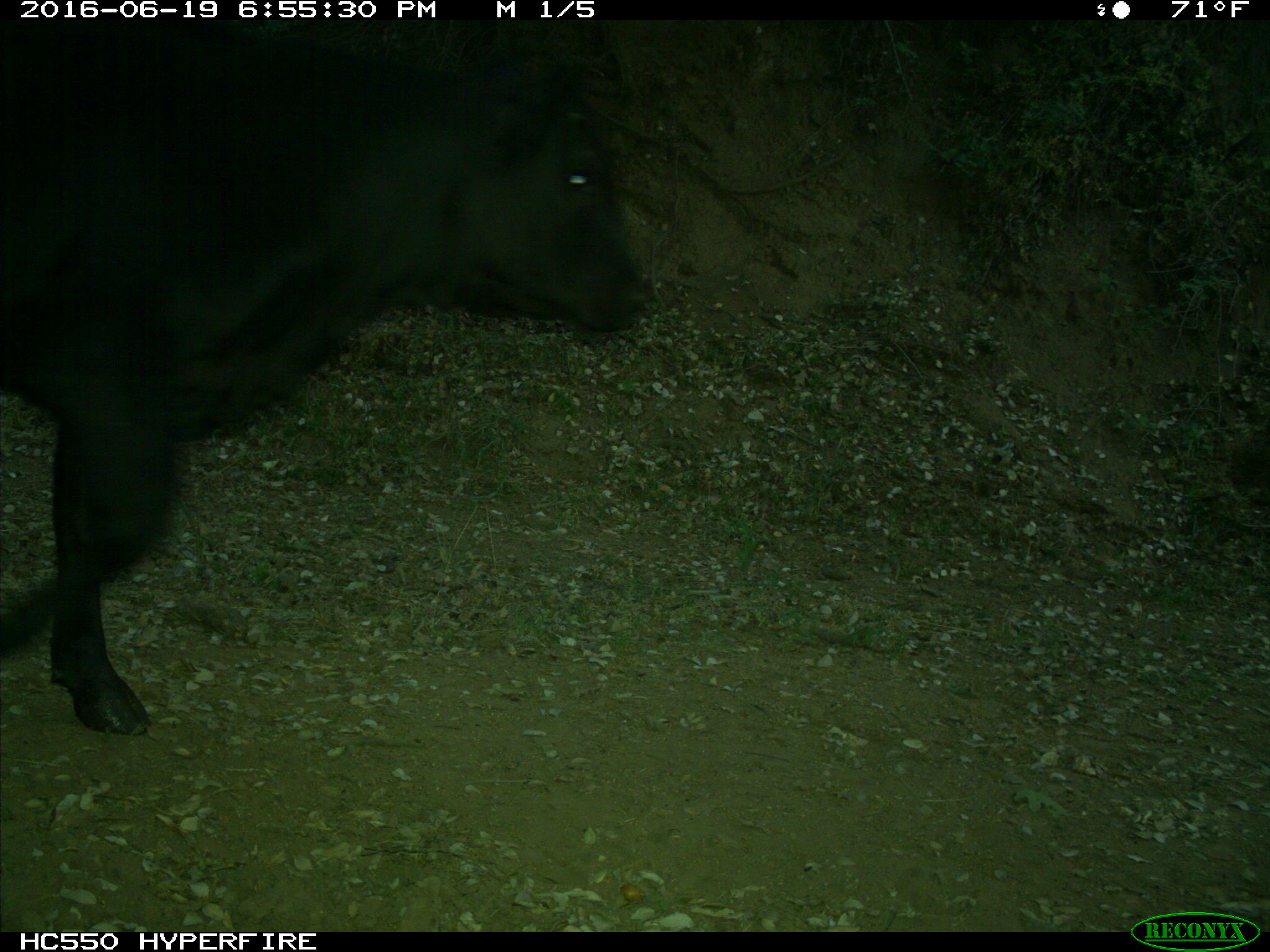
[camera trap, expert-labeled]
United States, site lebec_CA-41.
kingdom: Animalia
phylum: Chordata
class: Mammalia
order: Artiodactyla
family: Bovidae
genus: Bos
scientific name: Bos taurus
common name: domestic cow